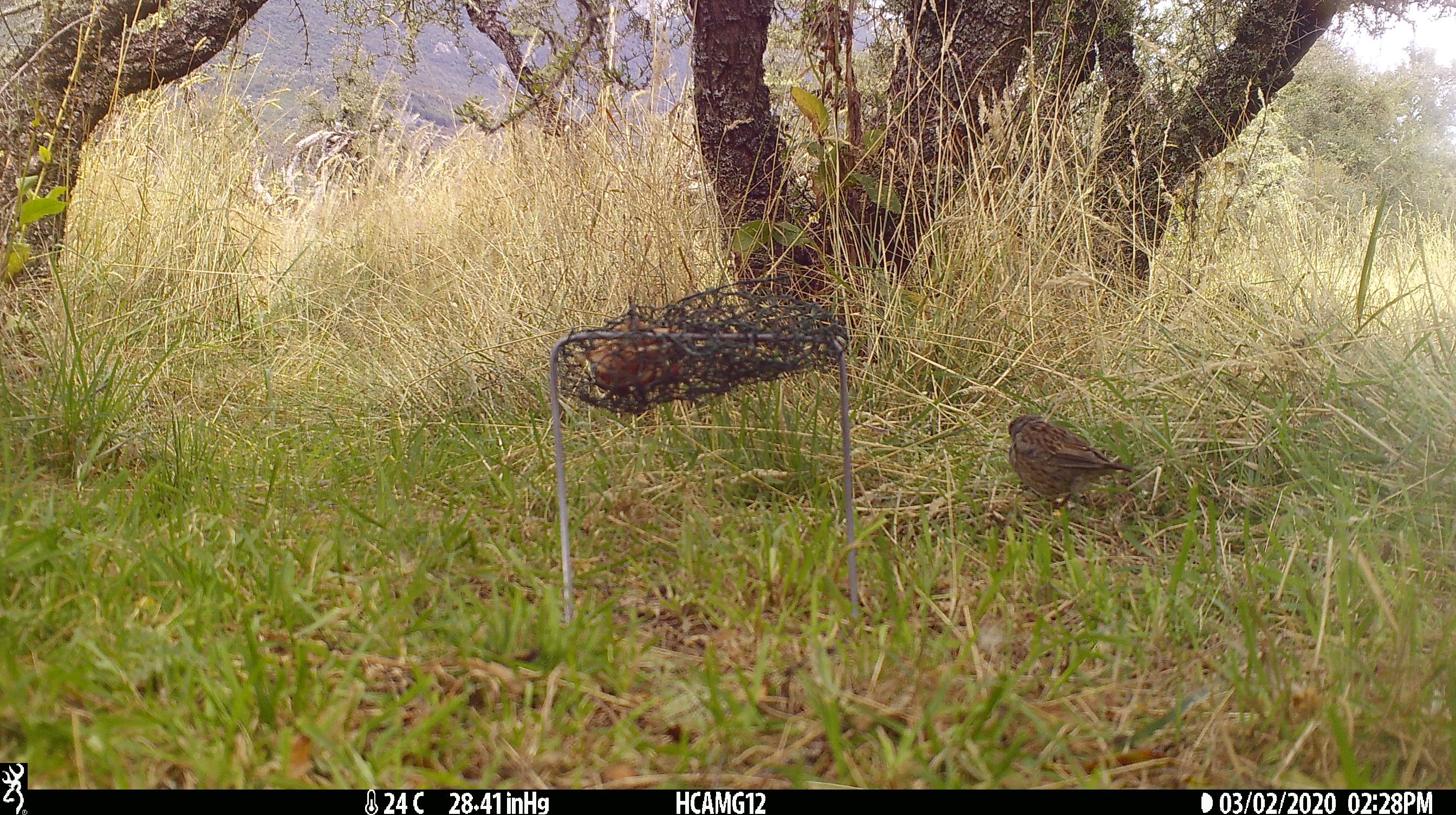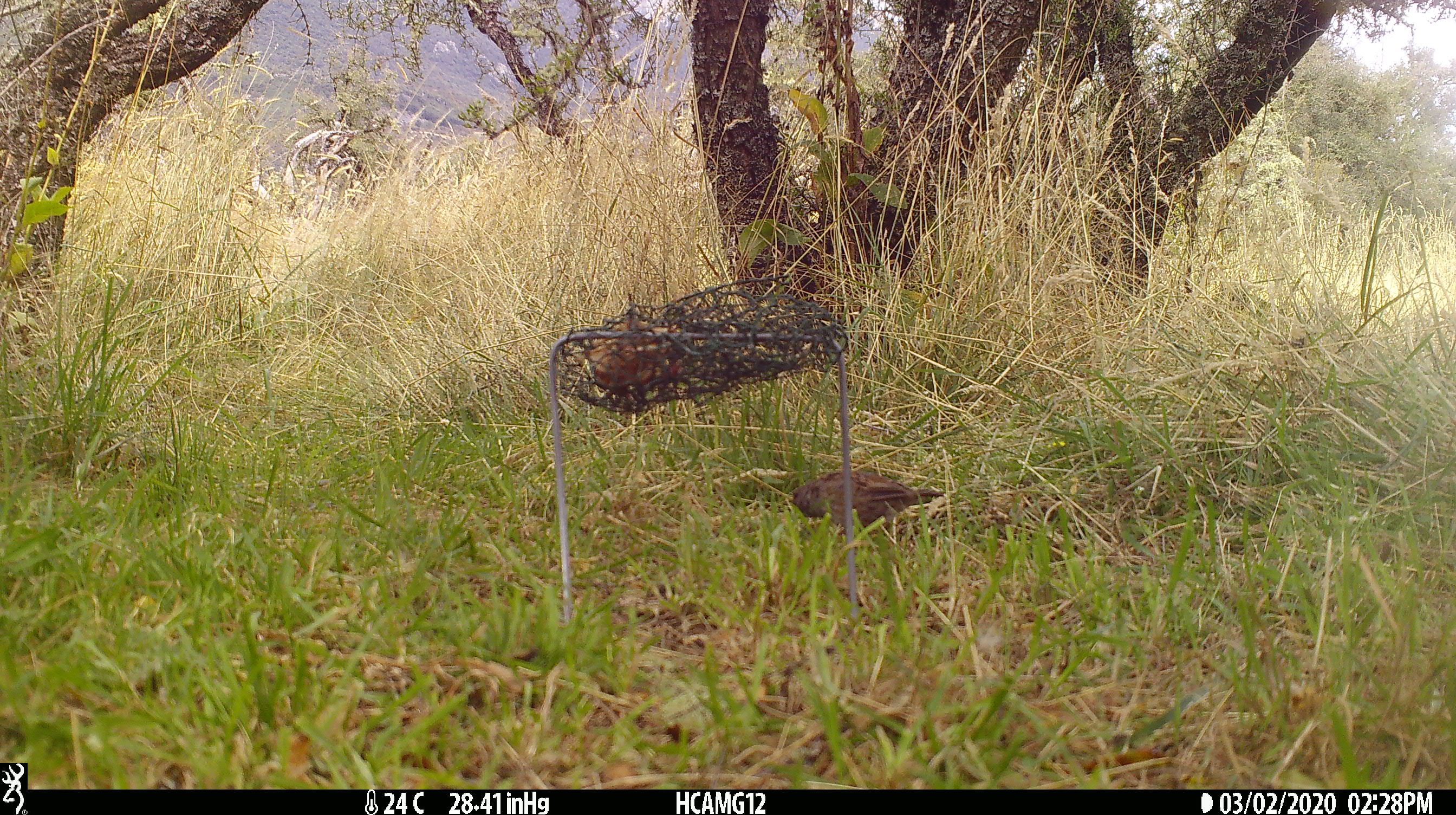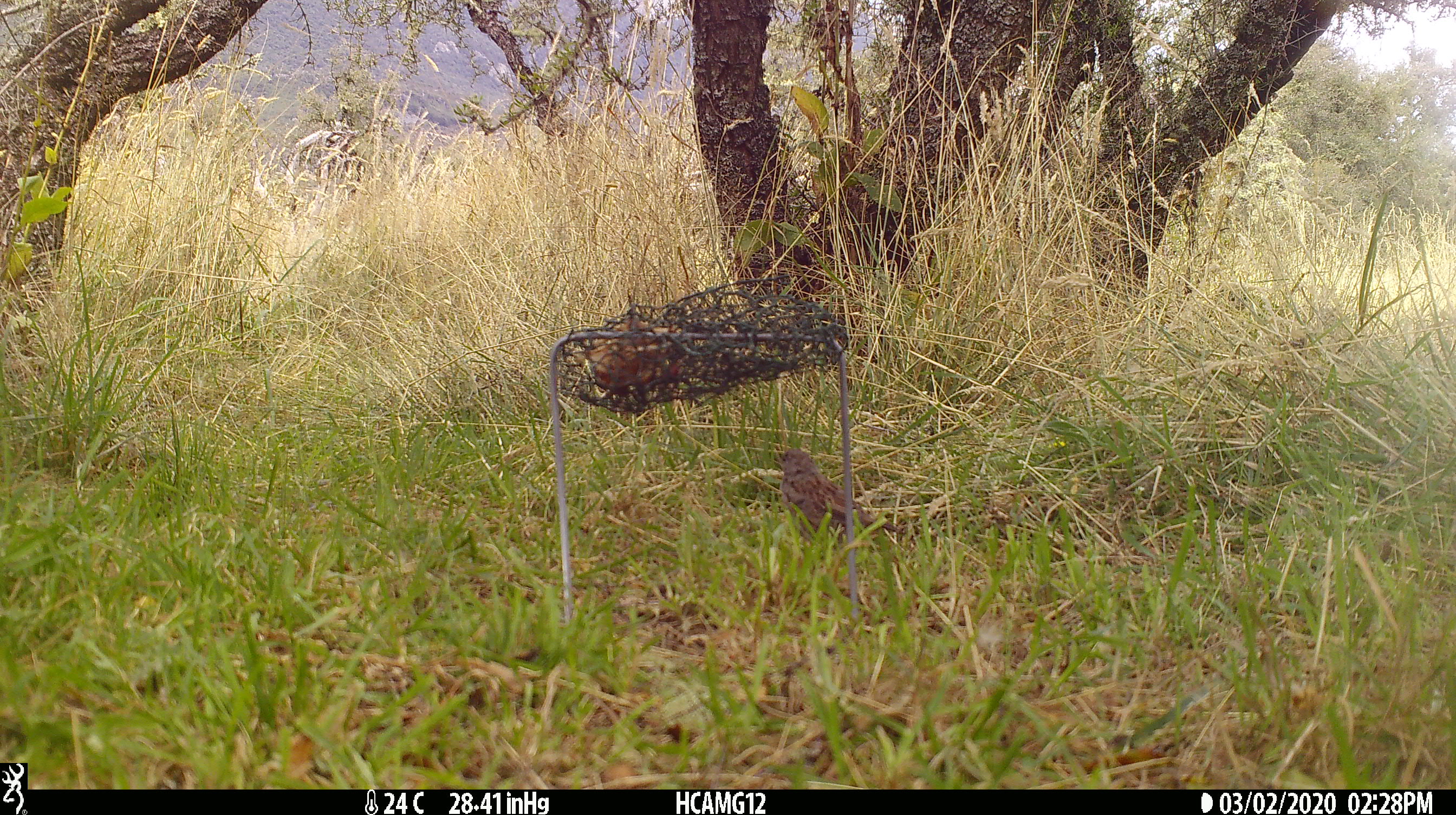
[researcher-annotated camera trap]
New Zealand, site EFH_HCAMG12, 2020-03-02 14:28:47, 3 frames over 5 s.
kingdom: Animalia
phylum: Chordata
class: Aves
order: Passeriformes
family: Prunellidae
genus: Prunella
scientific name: Prunella modularis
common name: dunnock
Dunnock (Prunella modularis).